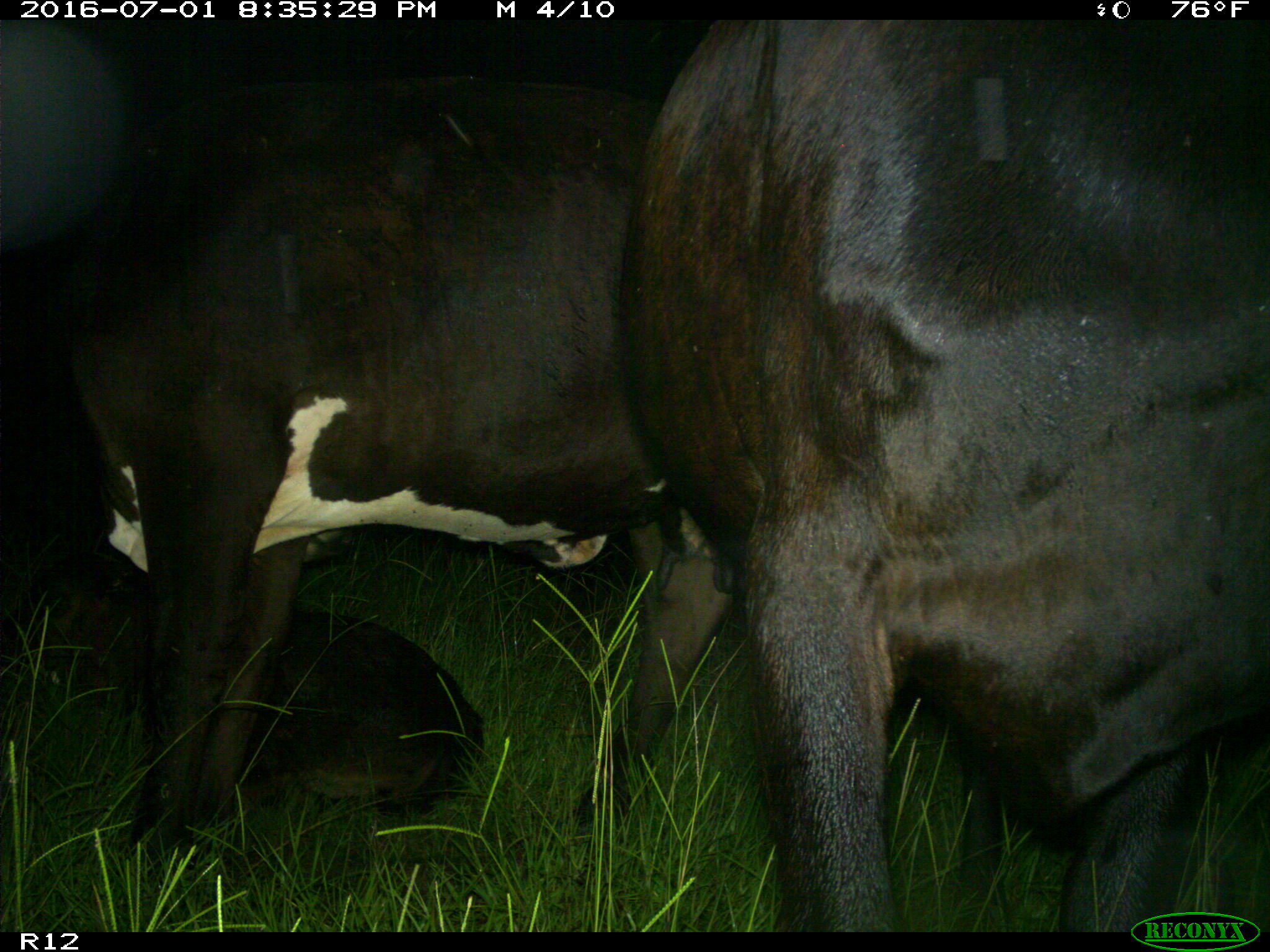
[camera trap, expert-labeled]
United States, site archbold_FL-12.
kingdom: Animalia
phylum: Chordata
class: Mammalia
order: Artiodactyla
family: Bovidae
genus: Bos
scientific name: Bos taurus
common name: domestic cow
Bos taurus (domestic cow).